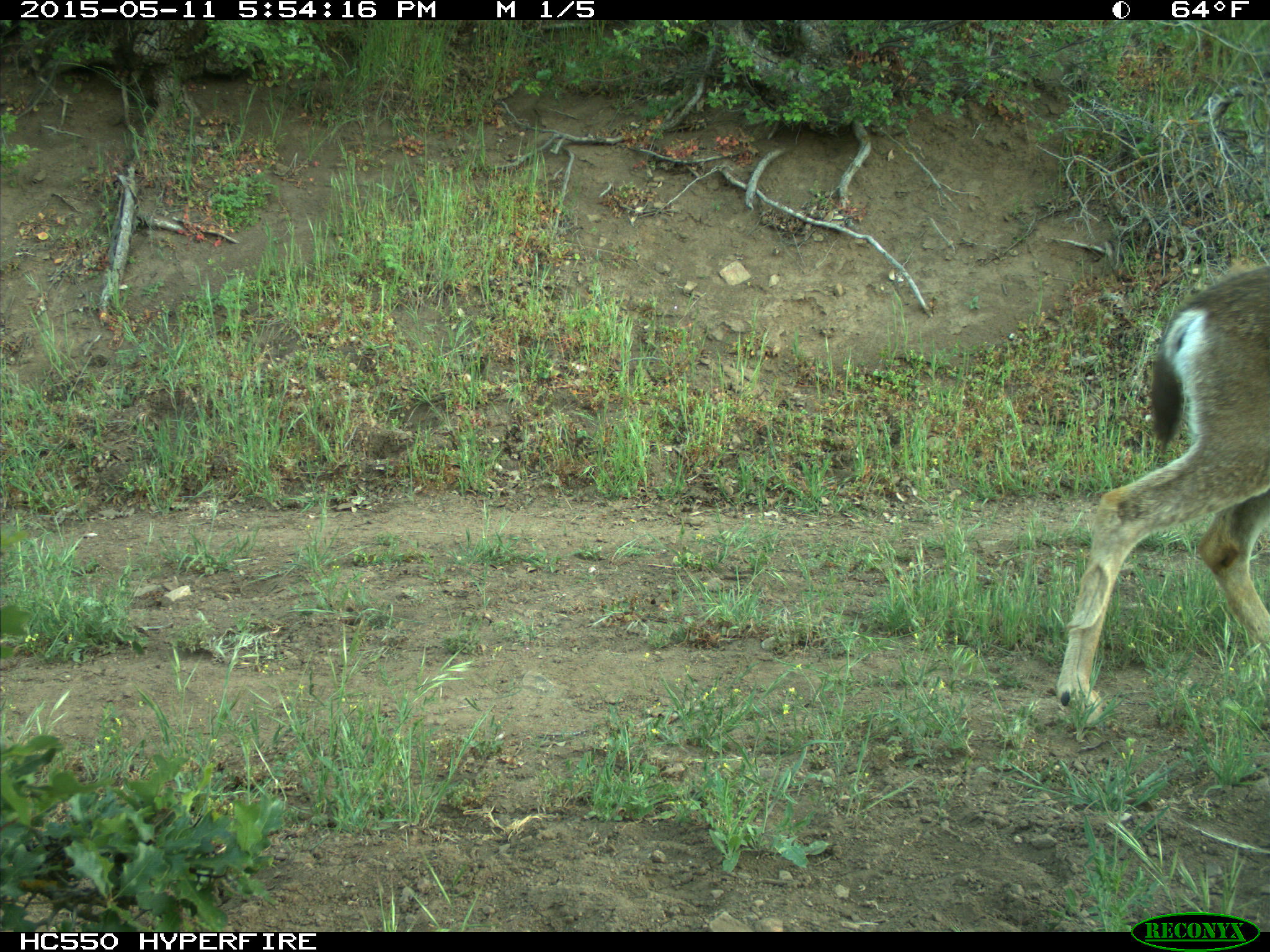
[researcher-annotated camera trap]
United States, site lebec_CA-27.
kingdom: Animalia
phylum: Chordata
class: Mammalia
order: Artiodactyla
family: Cervidae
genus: Odocoileus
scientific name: Odocoileus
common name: deer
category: unidentified deer